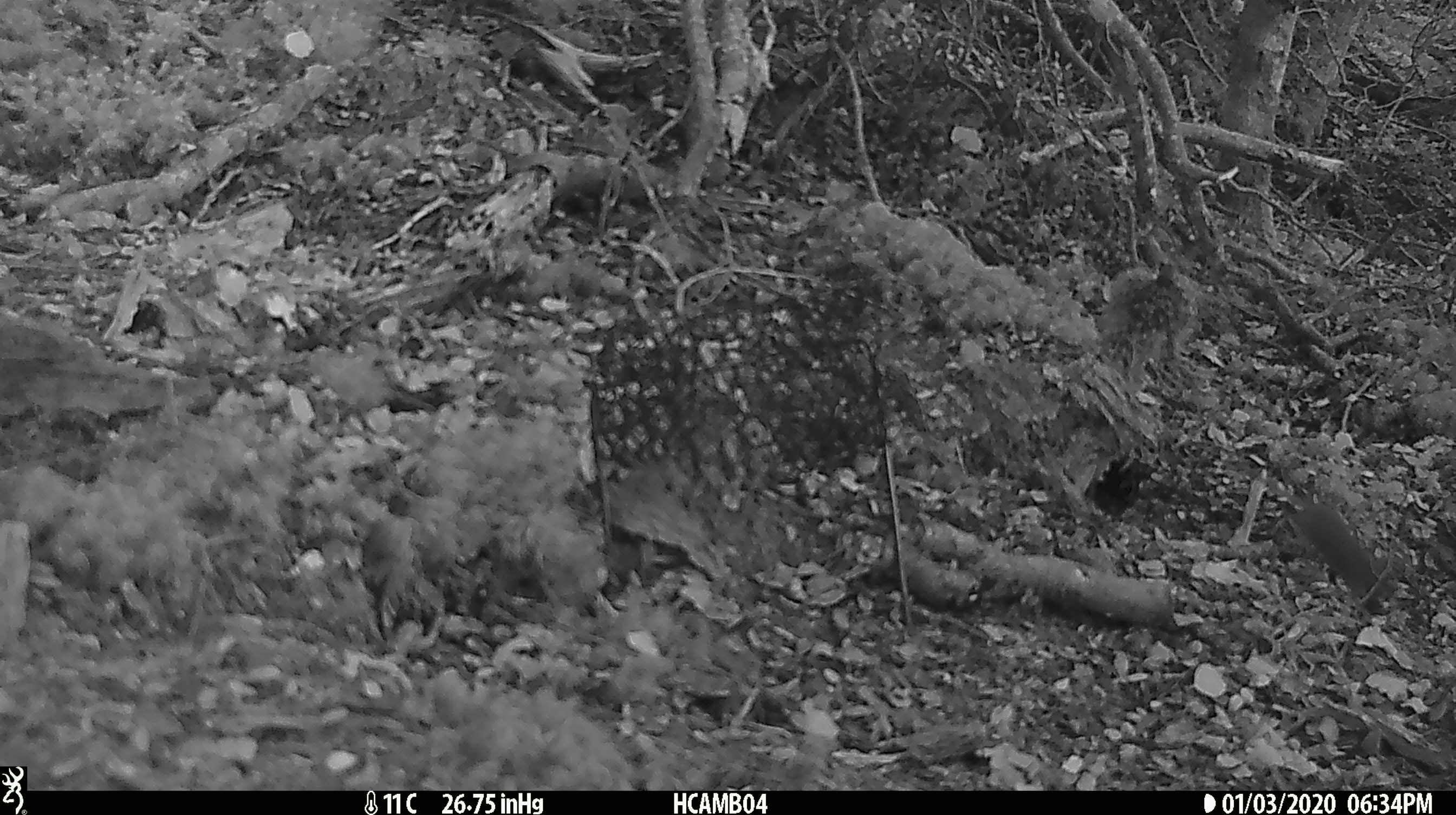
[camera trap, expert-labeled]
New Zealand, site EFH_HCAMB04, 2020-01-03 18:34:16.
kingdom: Animalia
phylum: Chordata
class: Mammalia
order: Rodentia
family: Muridae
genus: Mus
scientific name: Mus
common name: mouse